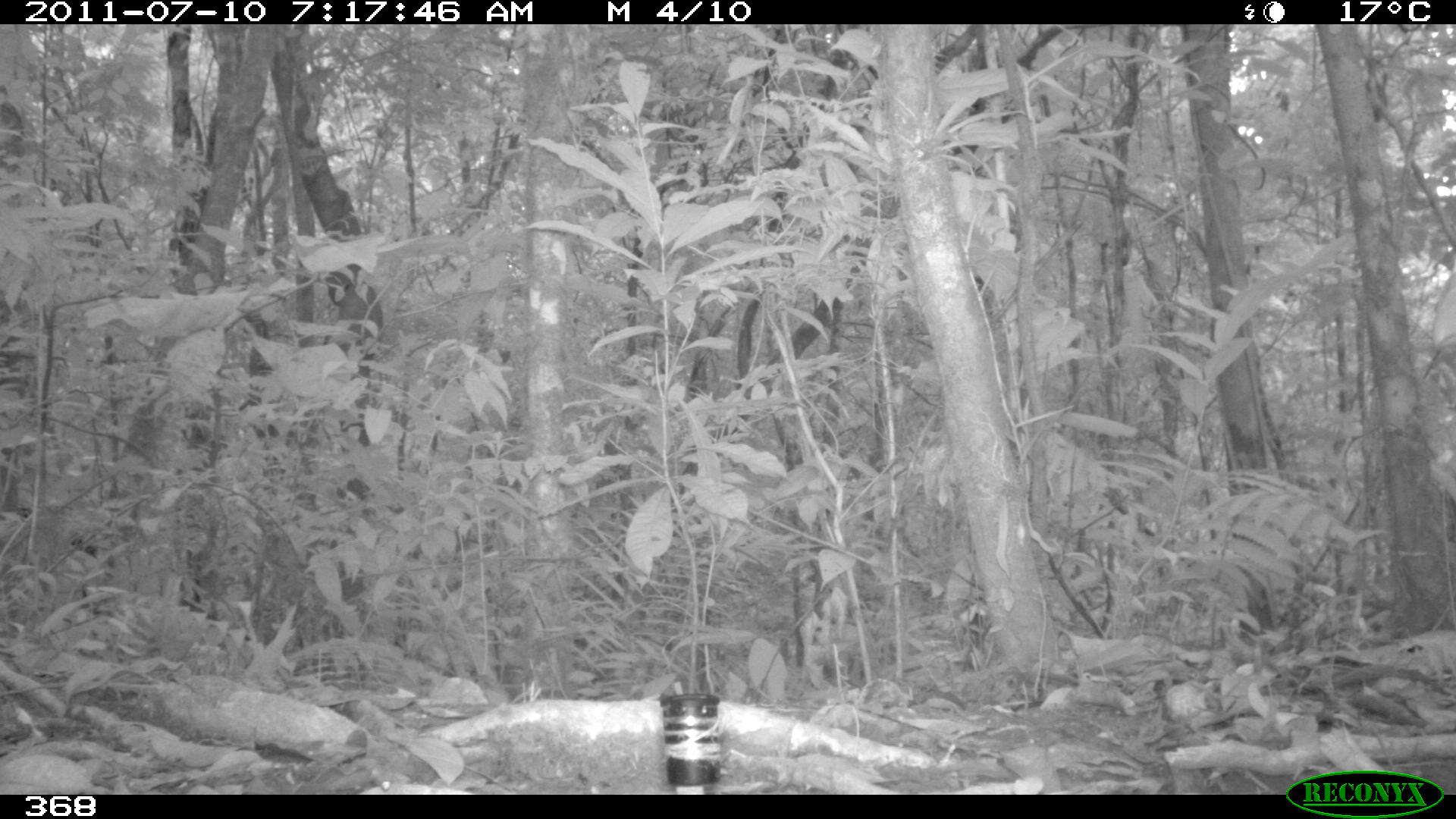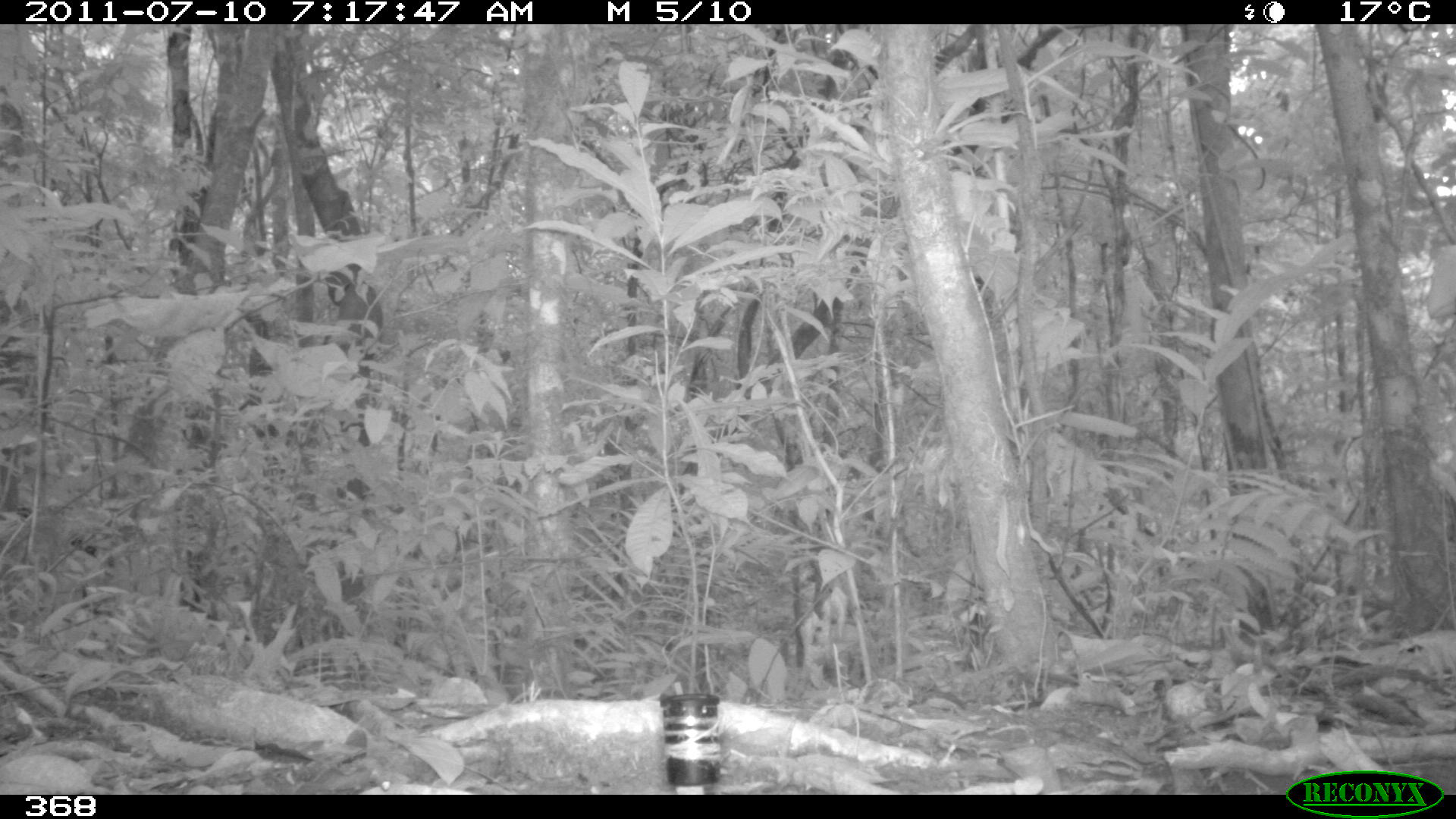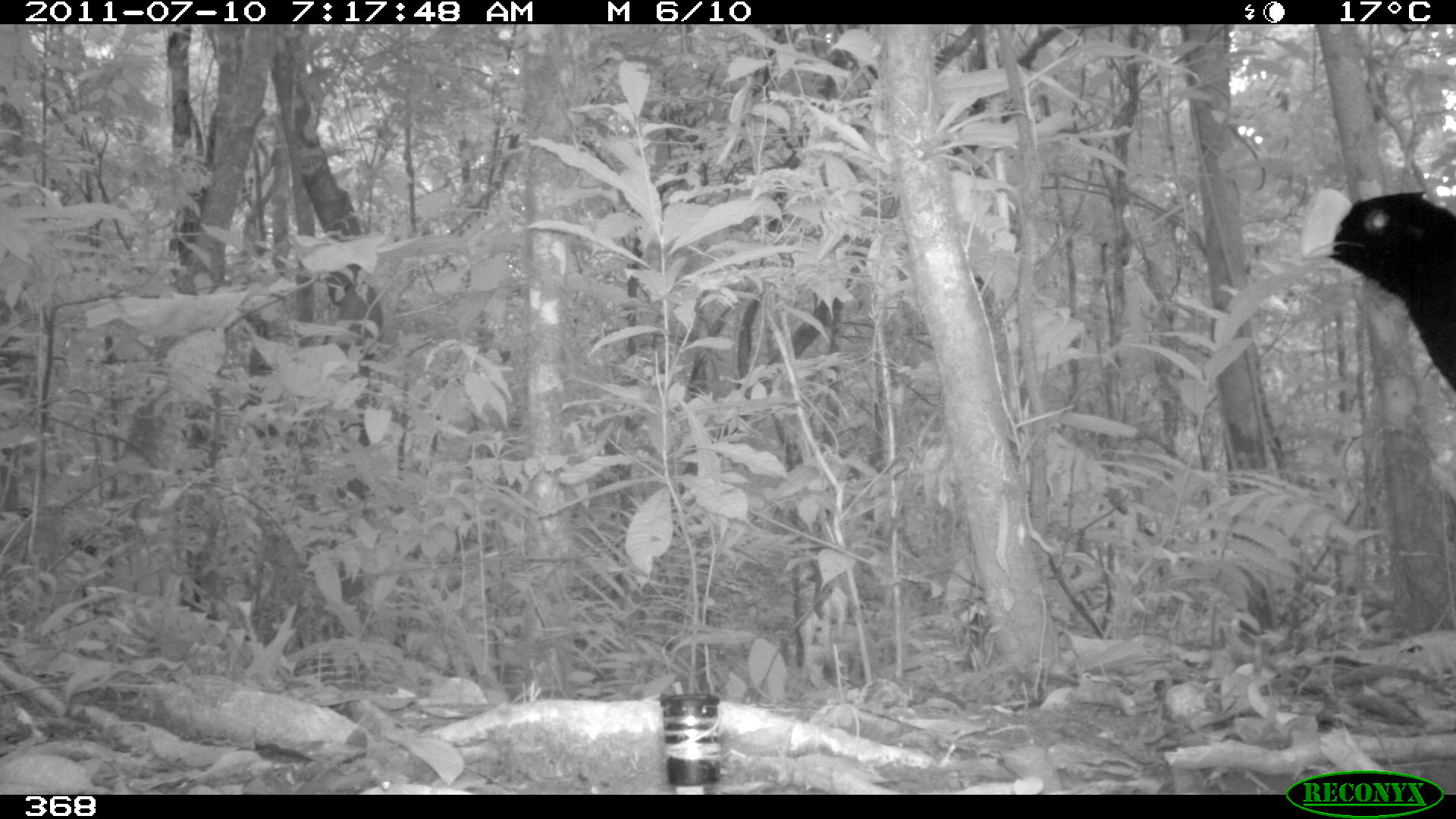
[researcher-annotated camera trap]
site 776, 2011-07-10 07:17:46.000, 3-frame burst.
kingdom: Animalia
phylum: Chordata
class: Aves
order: Galliformes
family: Cracidae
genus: Mitu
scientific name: Mitu tuberosum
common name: razor-billed curassow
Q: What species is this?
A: Mitu tuberosum (razor-billed curassow).